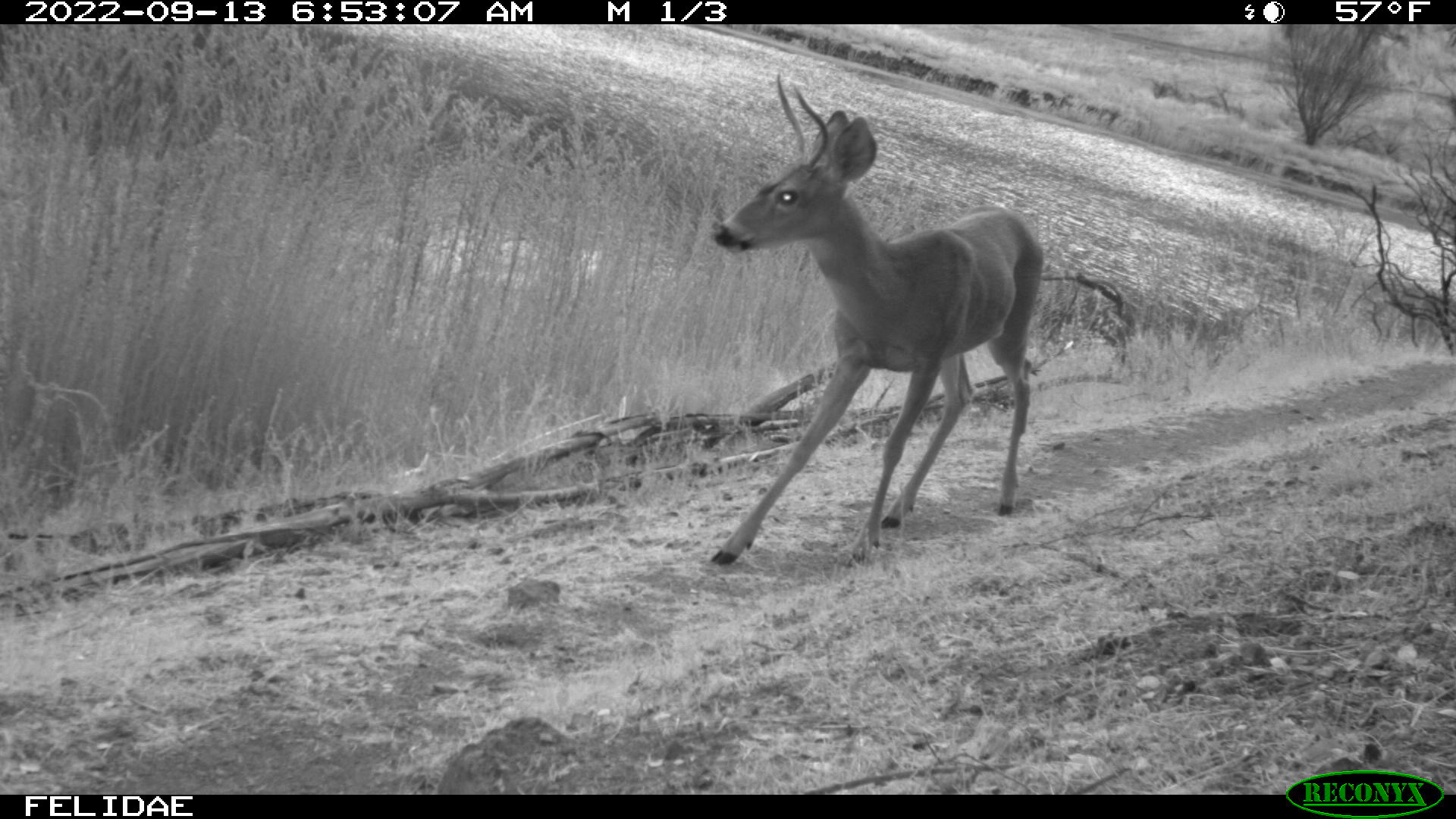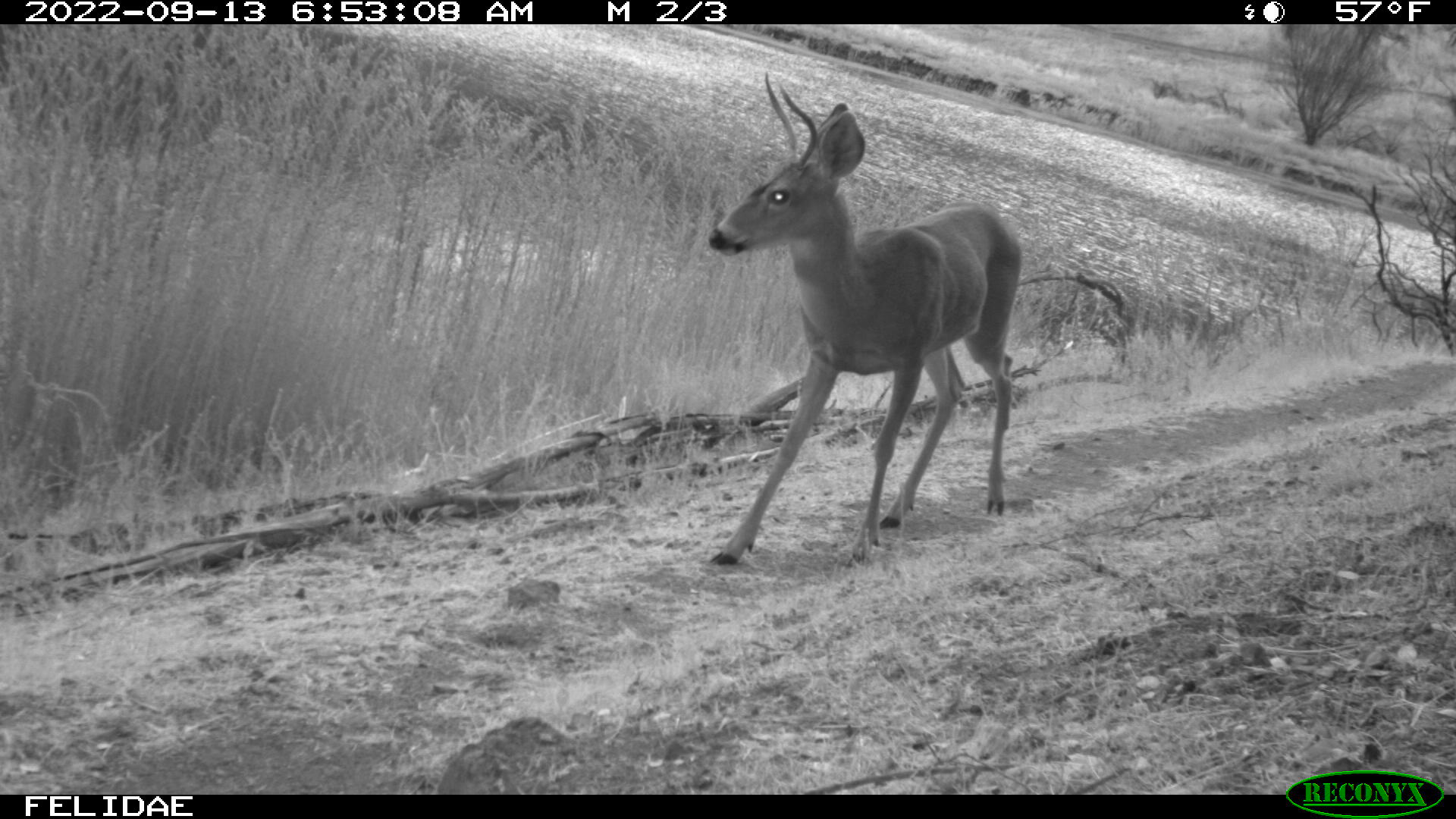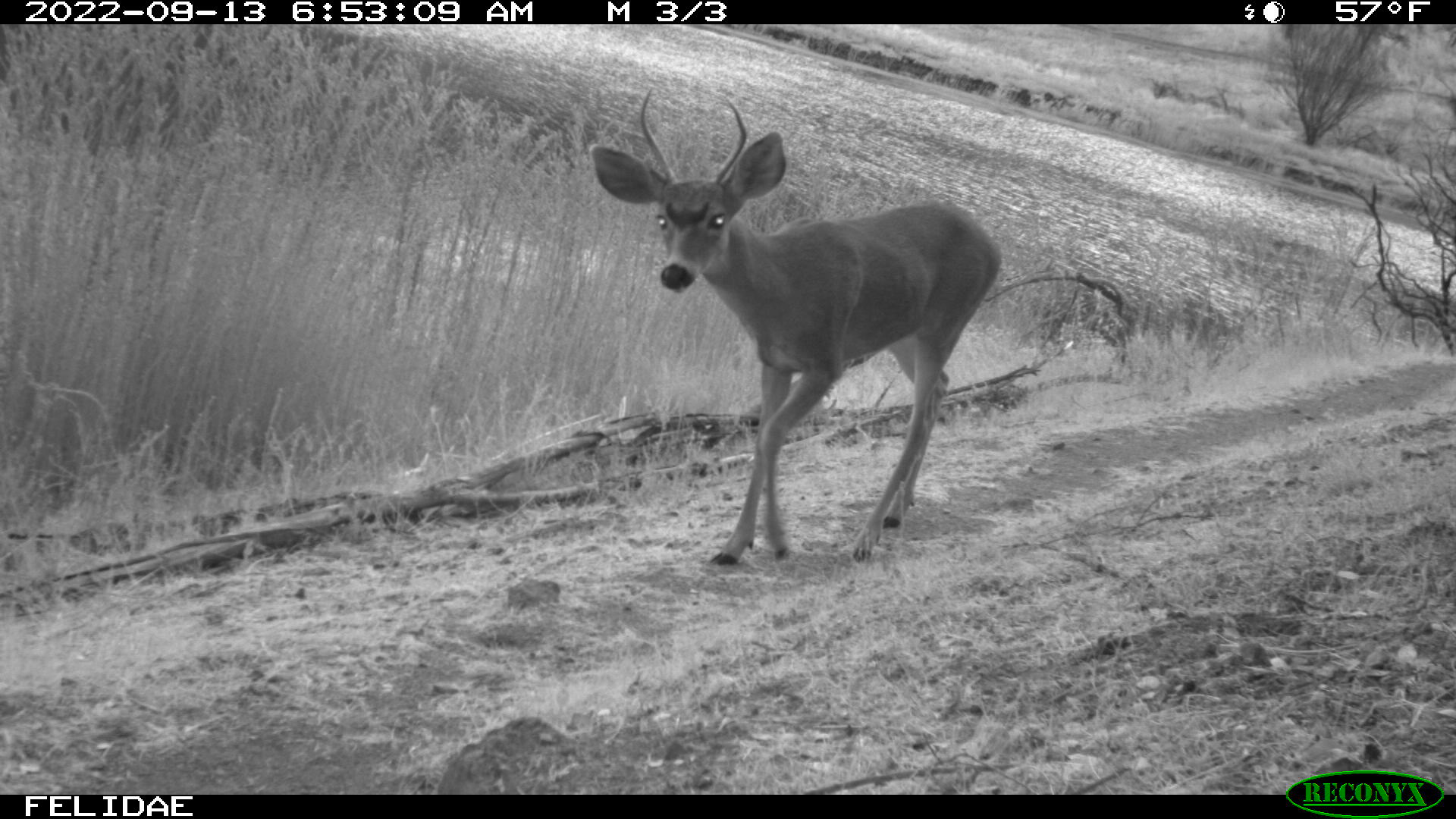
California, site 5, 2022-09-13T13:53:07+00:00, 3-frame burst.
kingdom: Animalia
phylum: Chordata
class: Mammalia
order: Artiodactyla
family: Cervidae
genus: Odocoileus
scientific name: Odocoileus hemionus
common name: mule deer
Mule deer (Odocoileus hemionus).